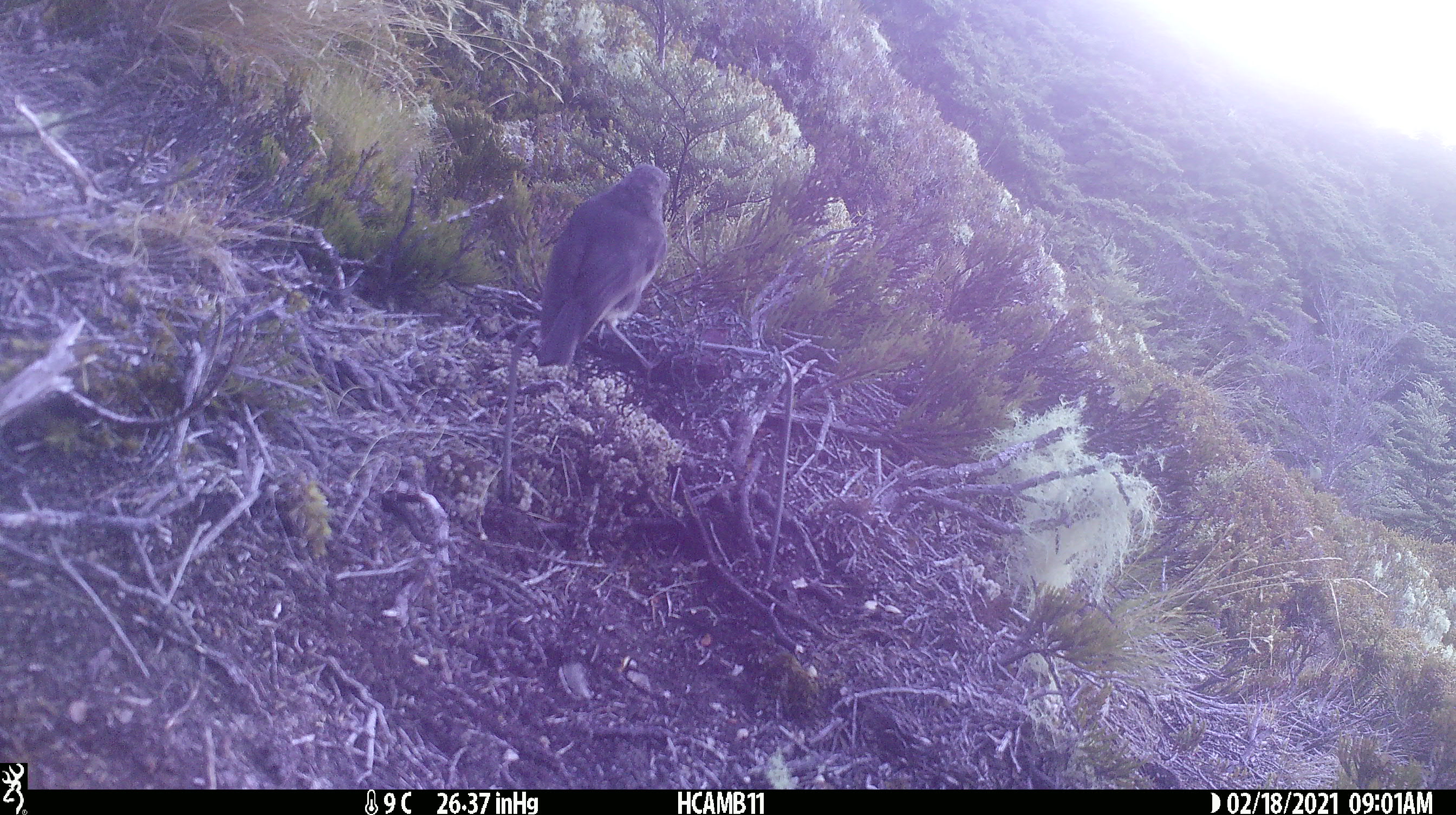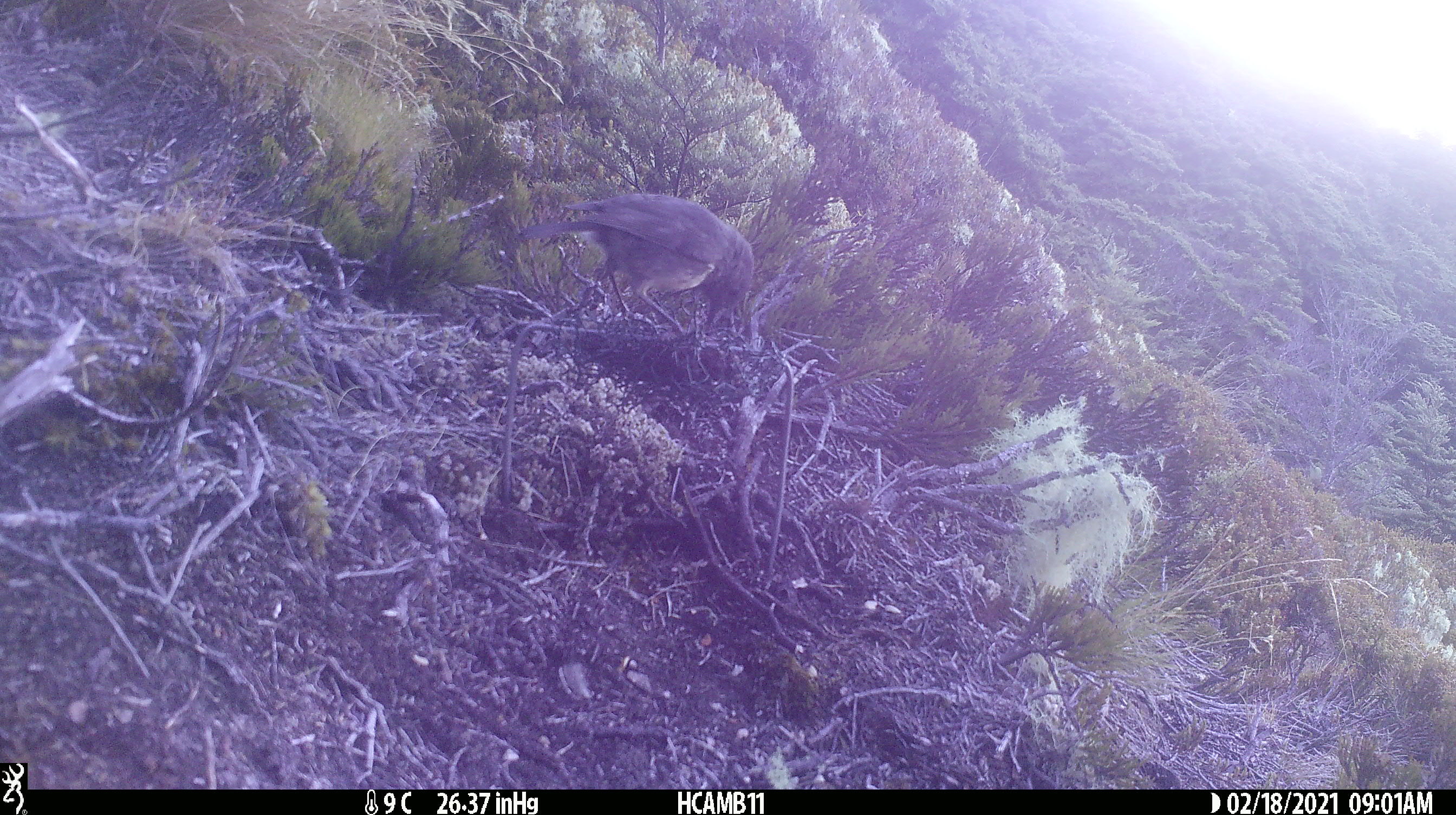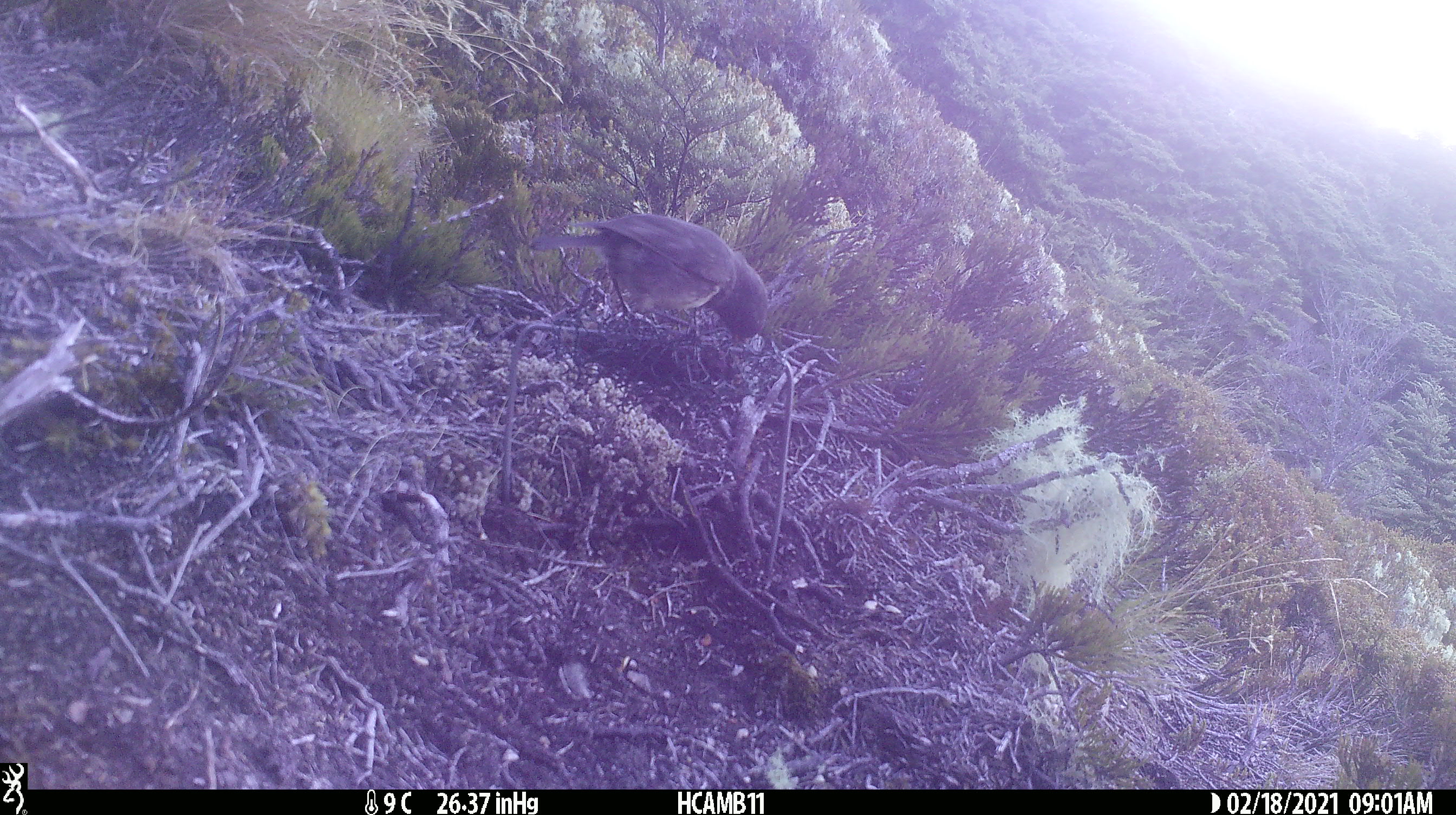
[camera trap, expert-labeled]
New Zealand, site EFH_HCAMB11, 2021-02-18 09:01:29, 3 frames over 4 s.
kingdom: Animalia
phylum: Chordata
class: Aves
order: Passeriformes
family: Petroicidae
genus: Petroica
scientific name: Petroica australis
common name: new zealand robin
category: robin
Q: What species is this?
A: Robin (new zealand robin) (Petroica australis).